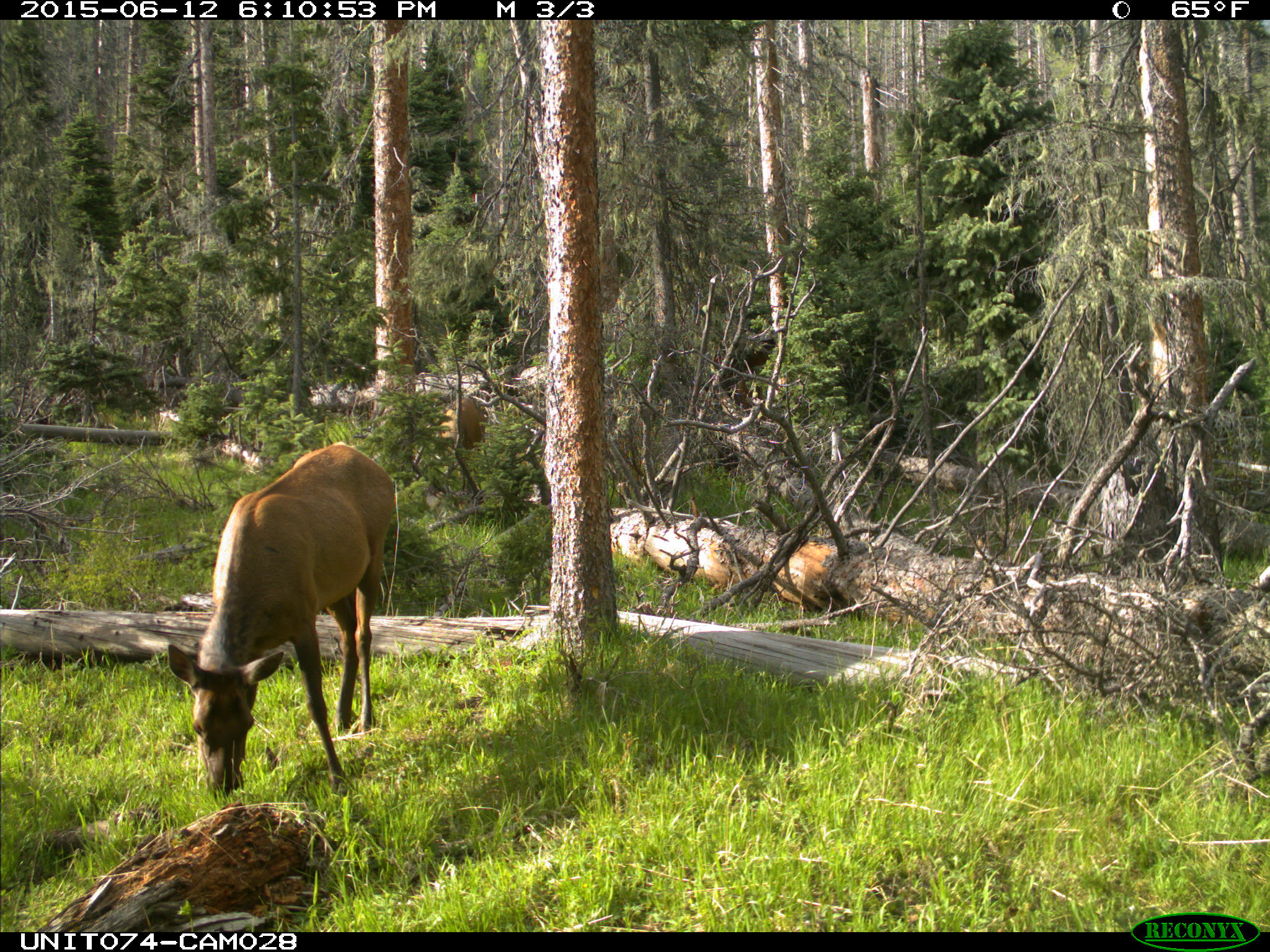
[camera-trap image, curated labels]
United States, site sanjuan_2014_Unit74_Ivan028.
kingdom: Animalia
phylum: Chordata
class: Mammalia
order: Artiodactyla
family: Cervidae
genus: Cervus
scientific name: Cervus elaphus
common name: red deer